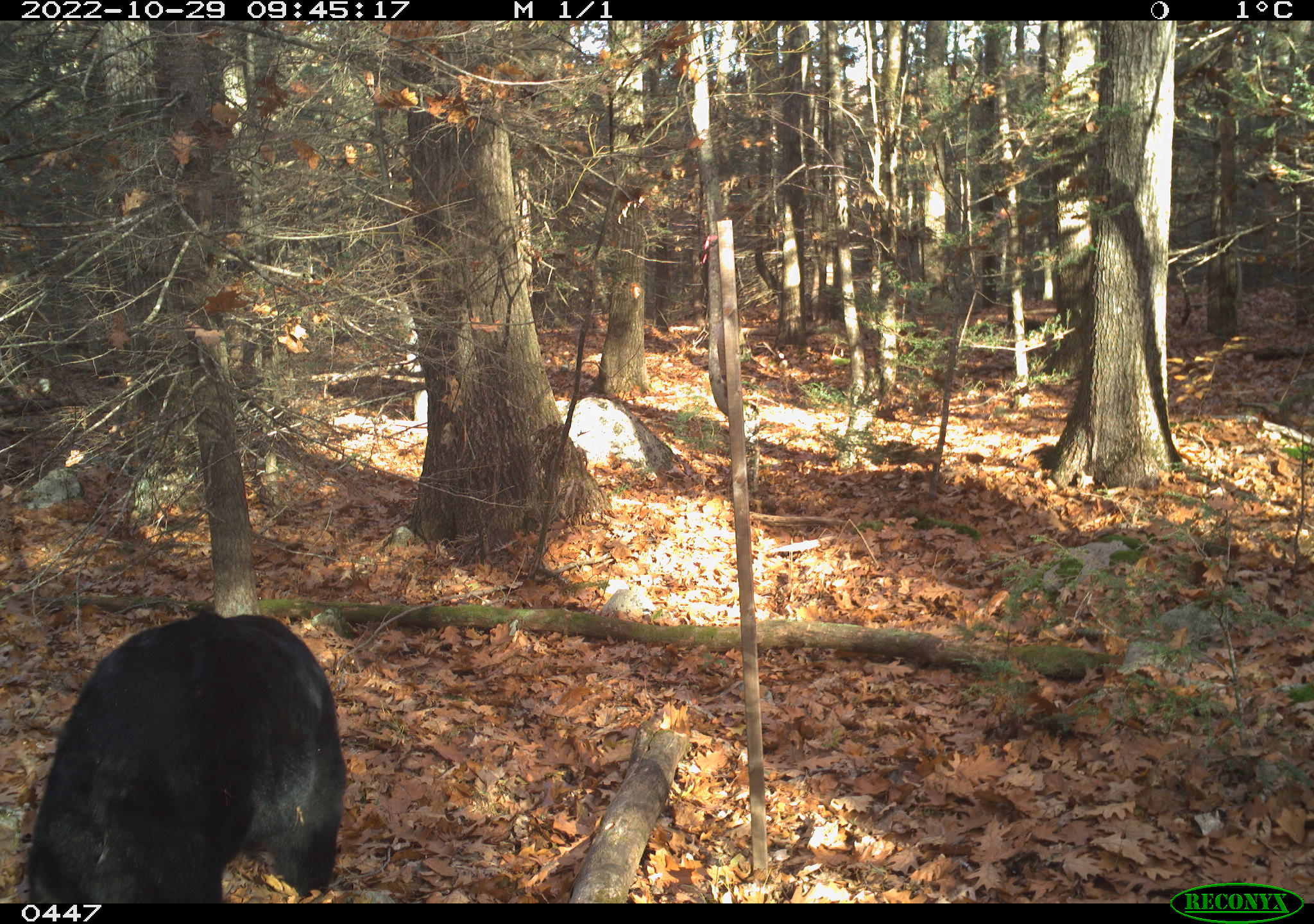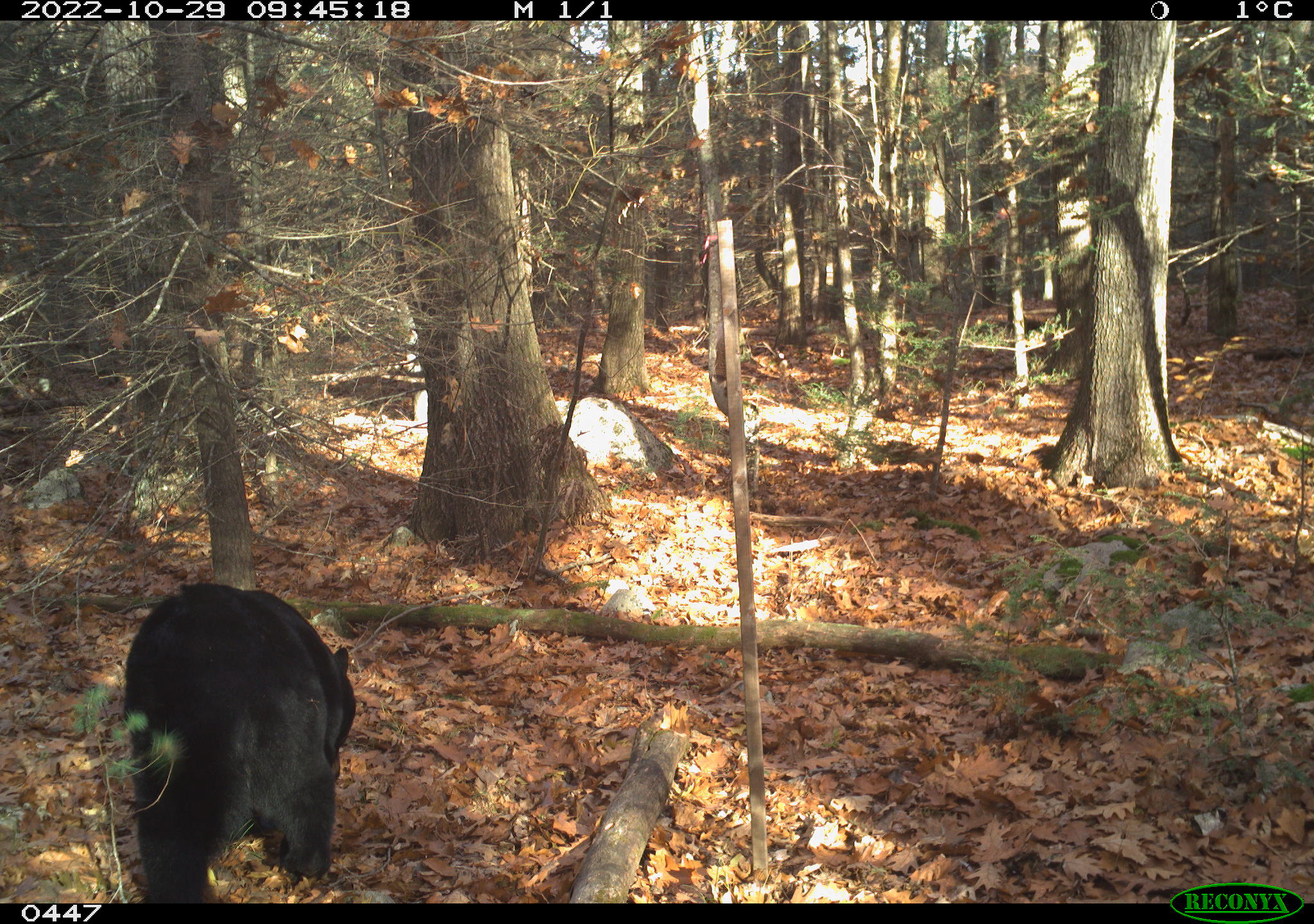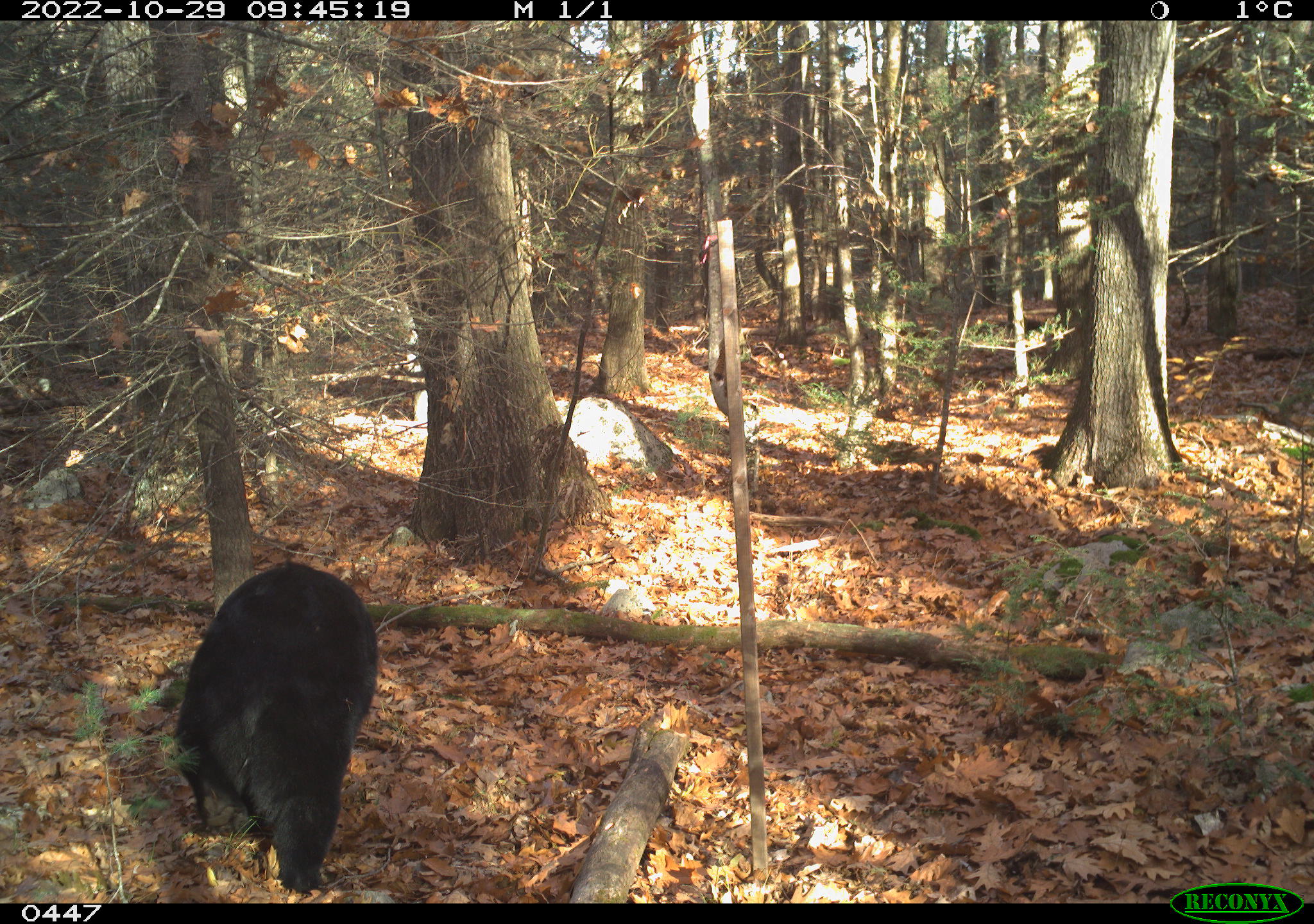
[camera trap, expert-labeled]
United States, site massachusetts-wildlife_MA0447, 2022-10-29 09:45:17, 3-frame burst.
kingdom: Animalia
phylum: Chordata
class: Mammalia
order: Carnivora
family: Ursidae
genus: Ursus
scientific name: Ursus americanus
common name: black bear